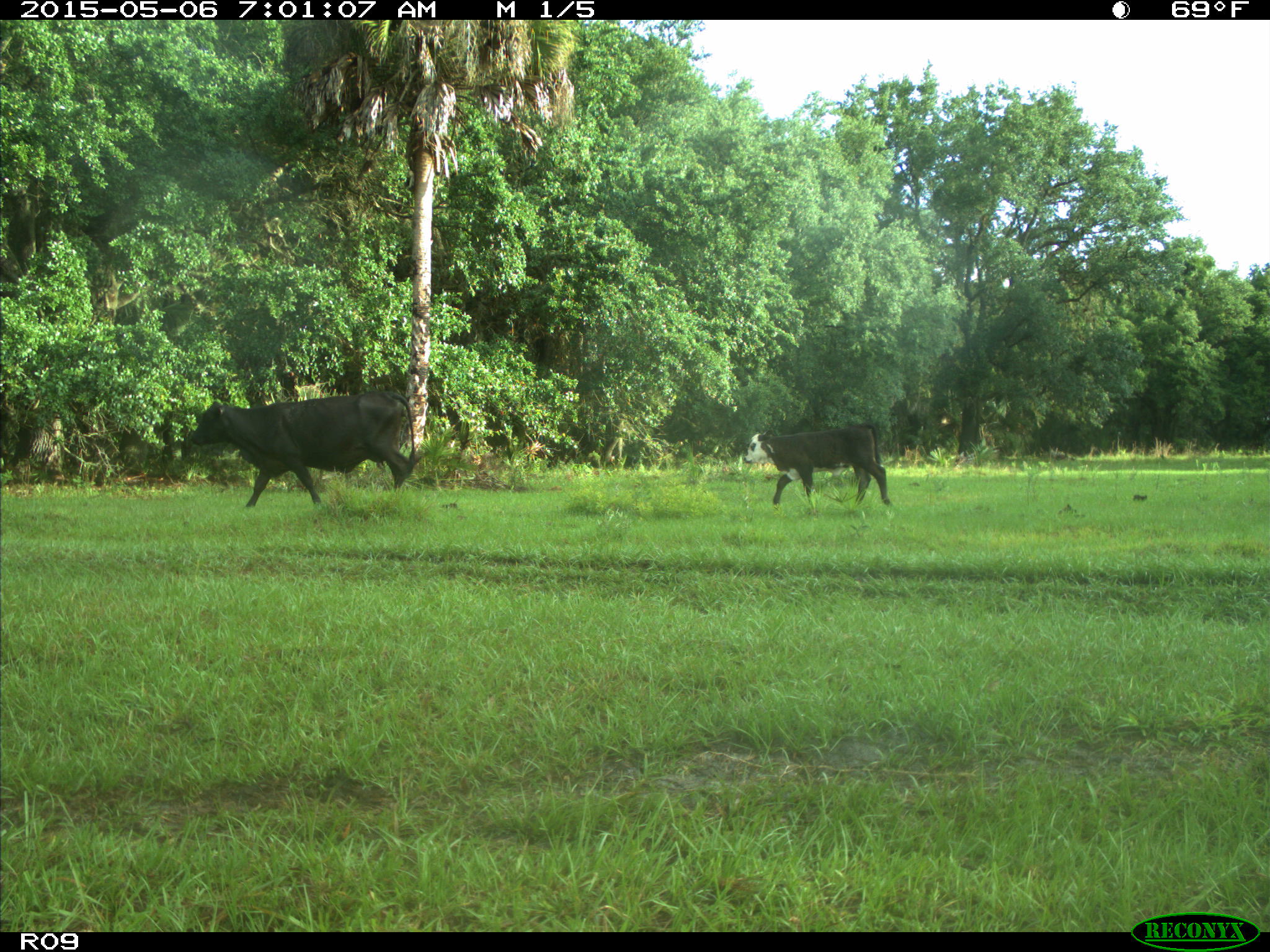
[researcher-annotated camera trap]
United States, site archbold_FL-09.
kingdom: Animalia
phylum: Chordata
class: Mammalia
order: Artiodactyla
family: Bovidae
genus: Bos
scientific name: Bos taurus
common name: domestic cow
Bos taurus (domestic cow).